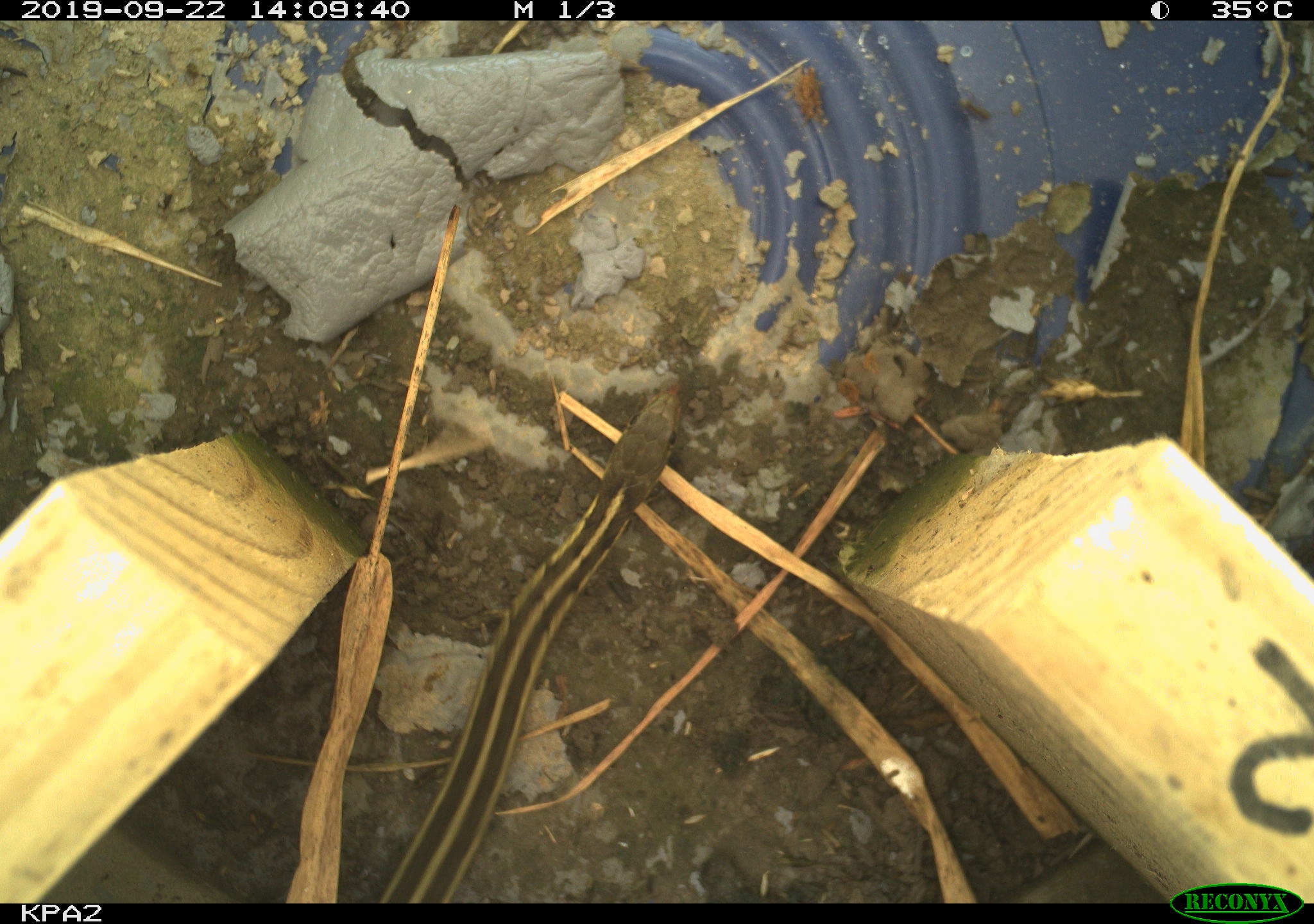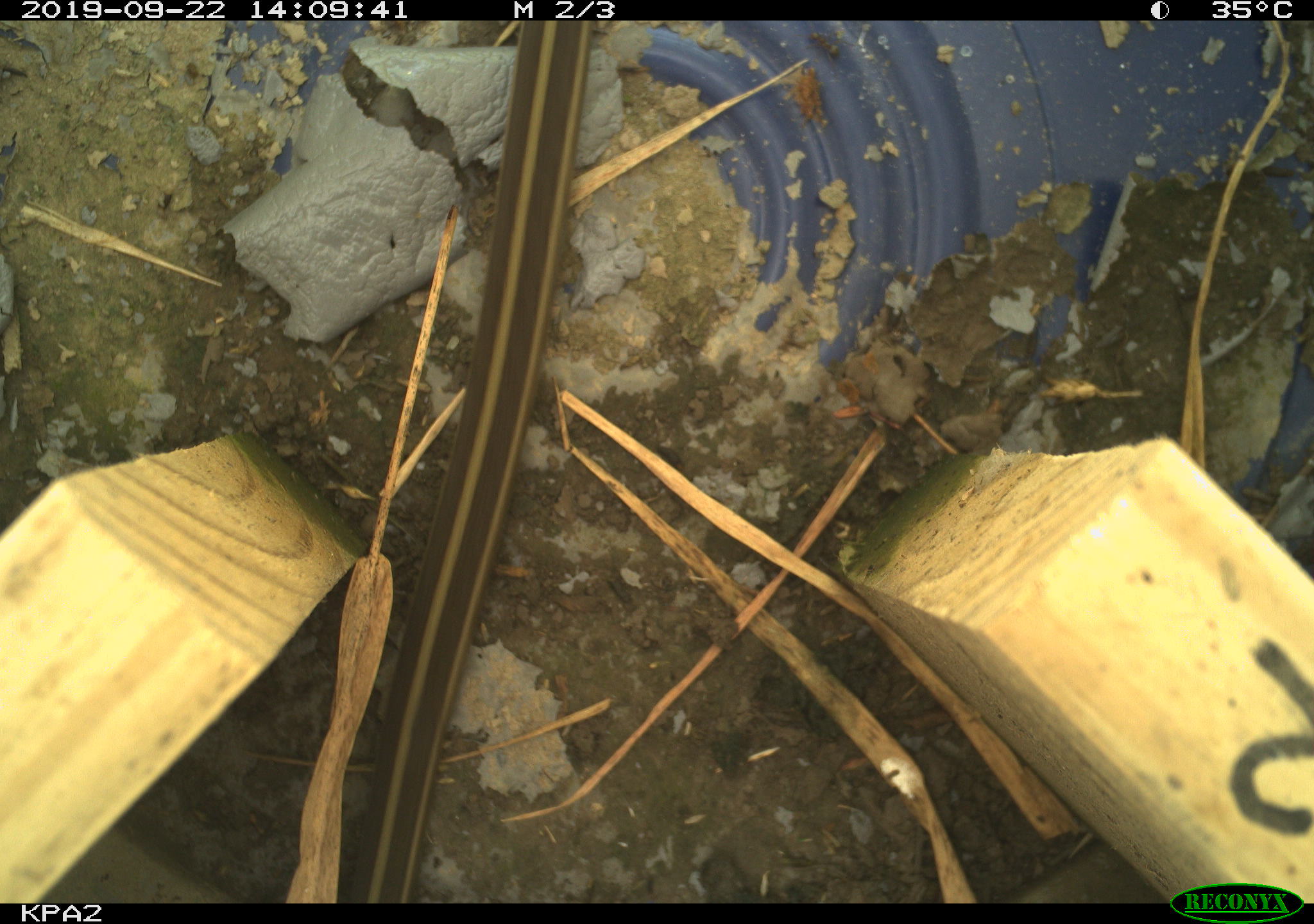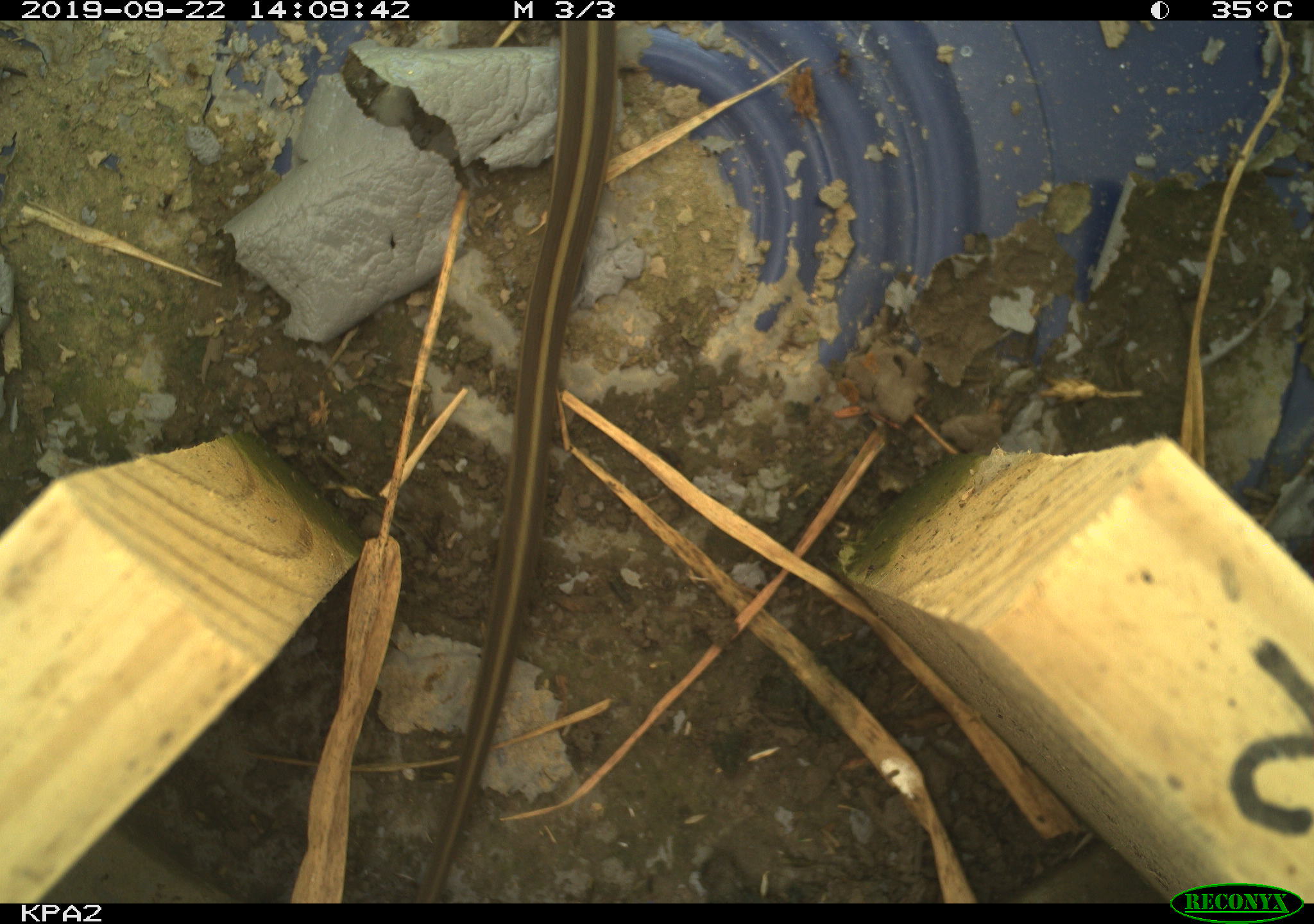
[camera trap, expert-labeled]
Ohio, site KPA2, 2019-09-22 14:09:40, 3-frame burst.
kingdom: Animalia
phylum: Chordata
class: Reptilia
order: Squamata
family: Colubridae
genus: Thamnophis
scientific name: Thamnophis sirtalis sirtalis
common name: eastern gartersnake